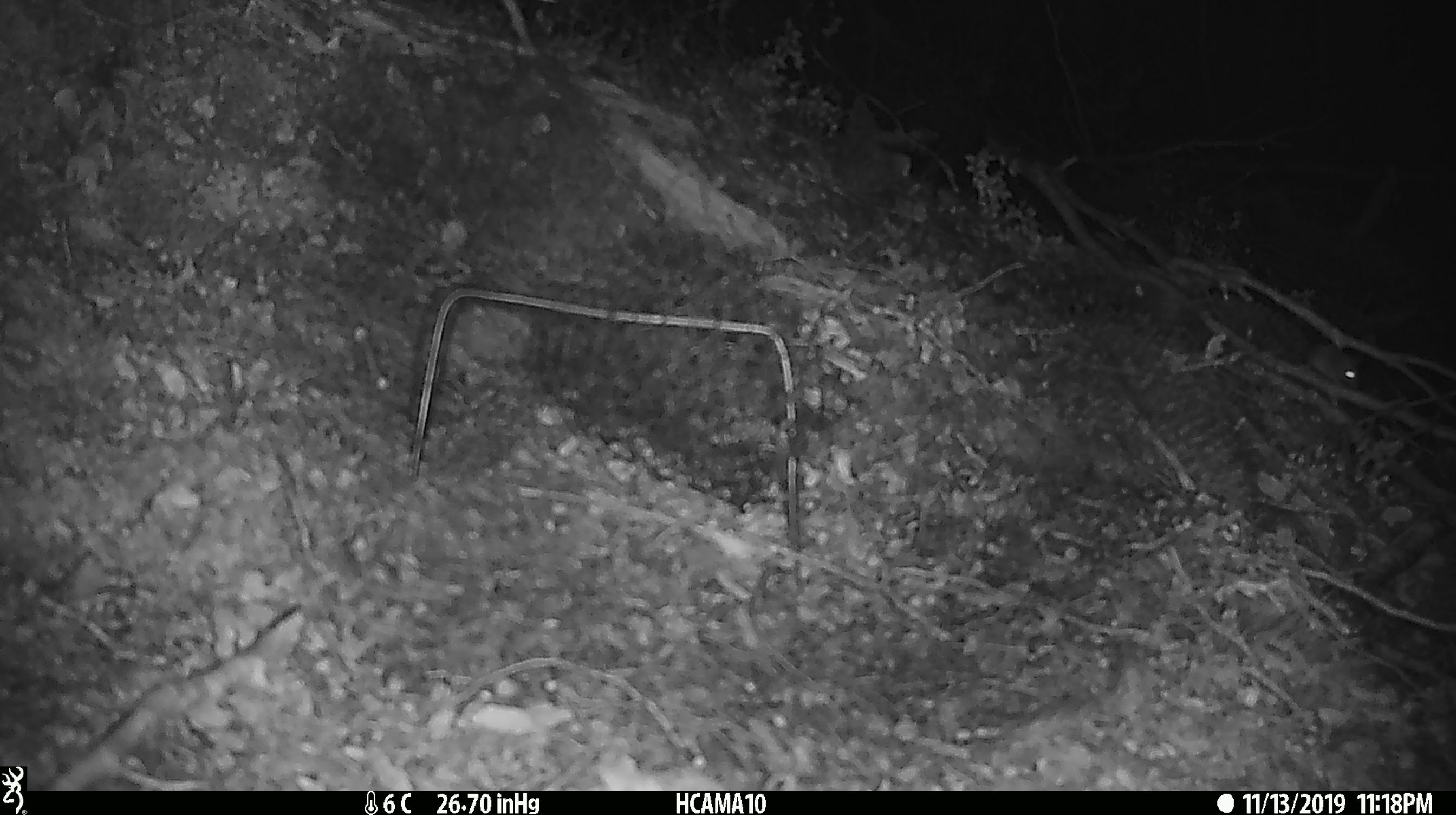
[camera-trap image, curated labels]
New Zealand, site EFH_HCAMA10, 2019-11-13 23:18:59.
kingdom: Animalia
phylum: Chordata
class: Mammalia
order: Rodentia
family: Muridae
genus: Mus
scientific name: Mus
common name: mouse